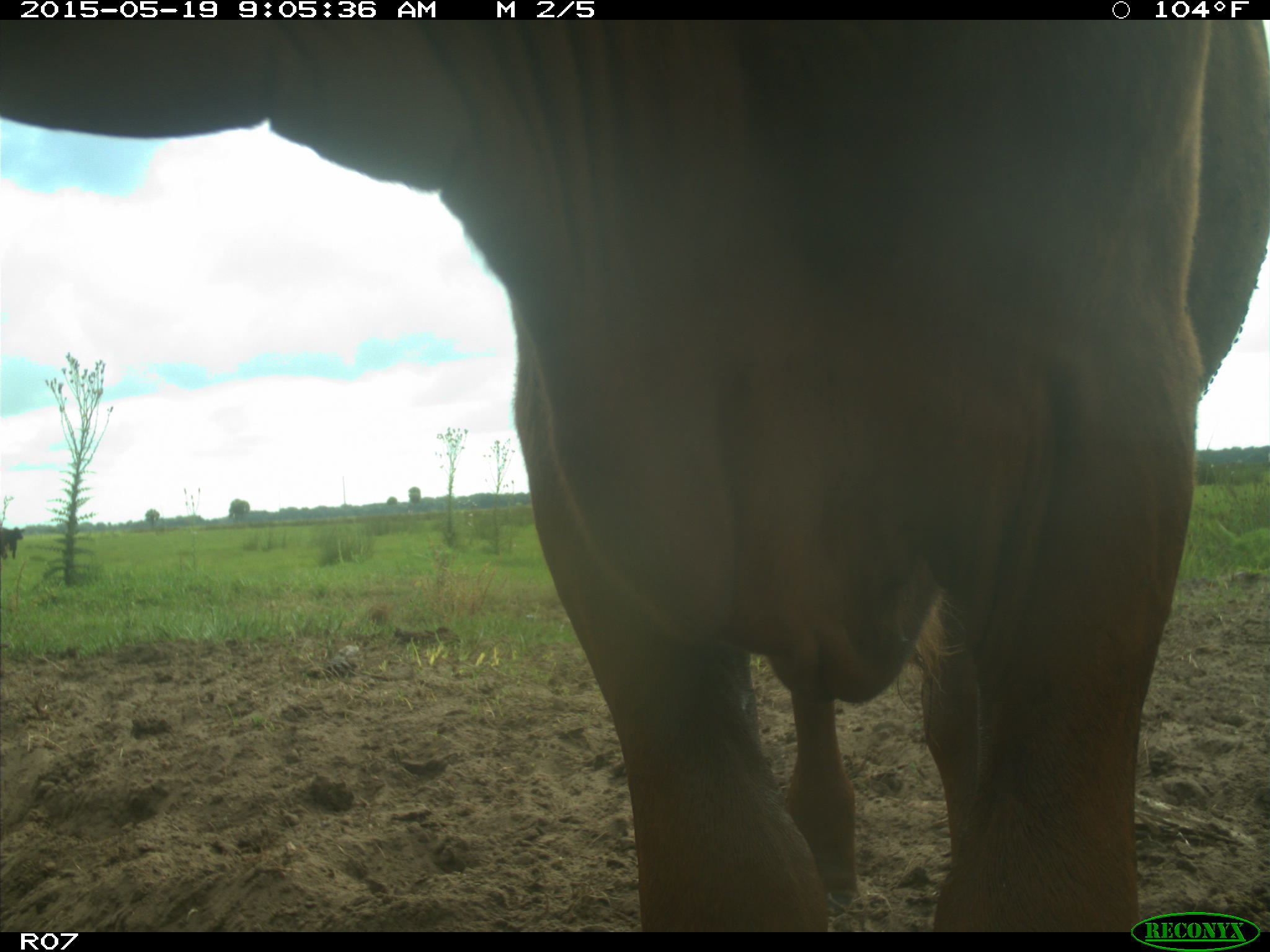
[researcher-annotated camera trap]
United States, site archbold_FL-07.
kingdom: Animalia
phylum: Chordata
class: Mammalia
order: Artiodactyla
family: Bovidae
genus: Bos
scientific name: Bos taurus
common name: domestic cow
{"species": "Bos taurus (domestic cow)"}